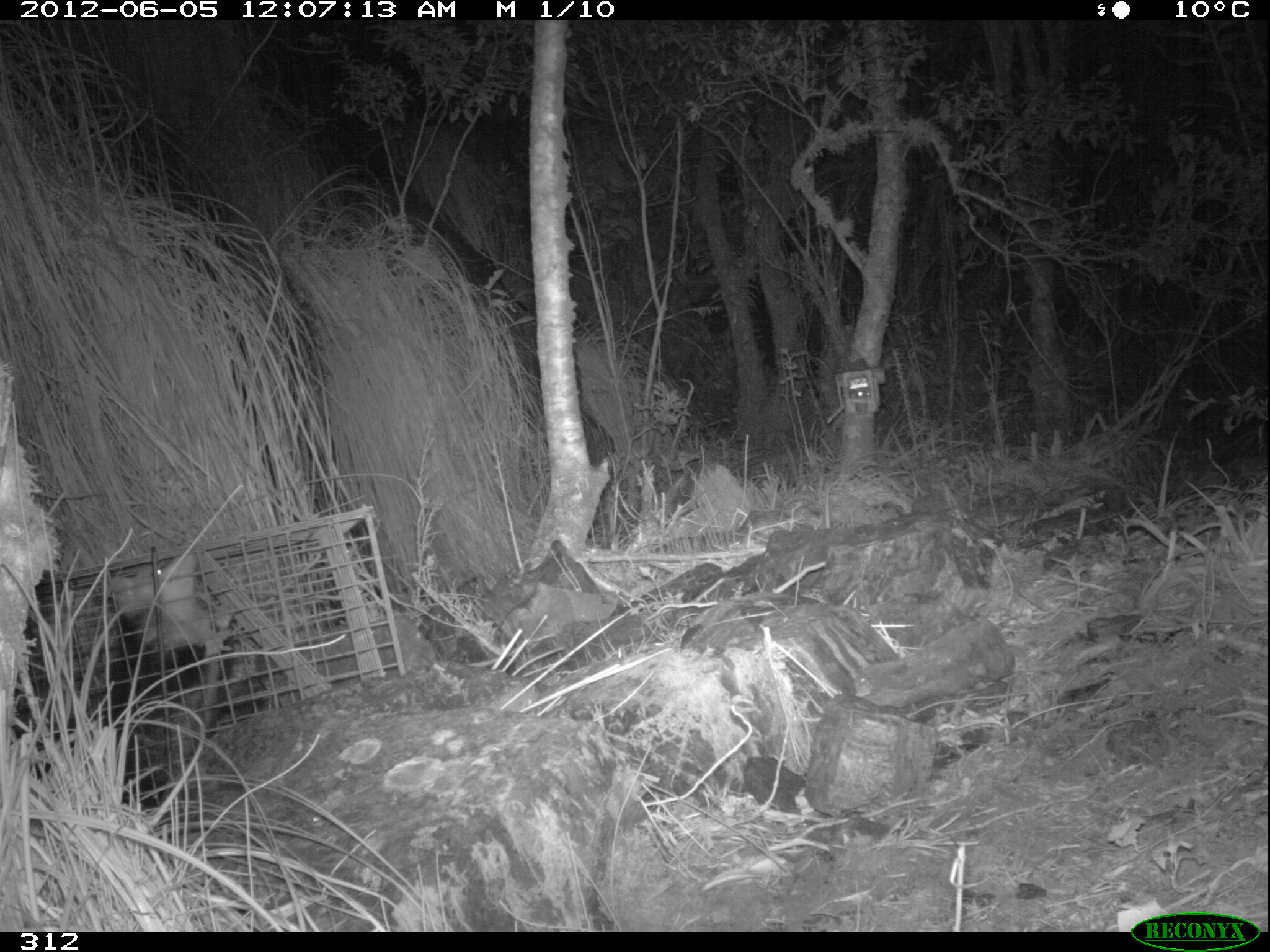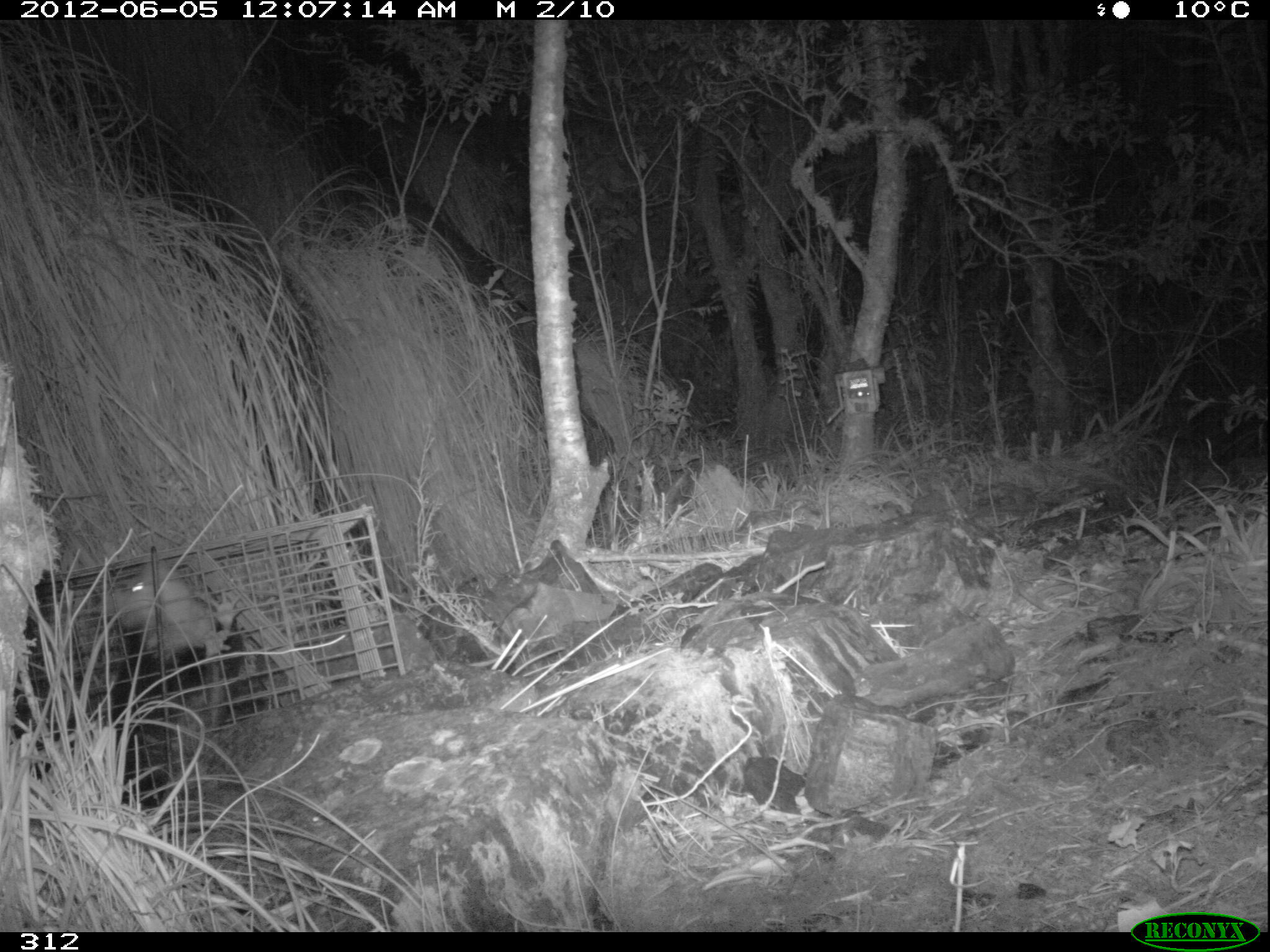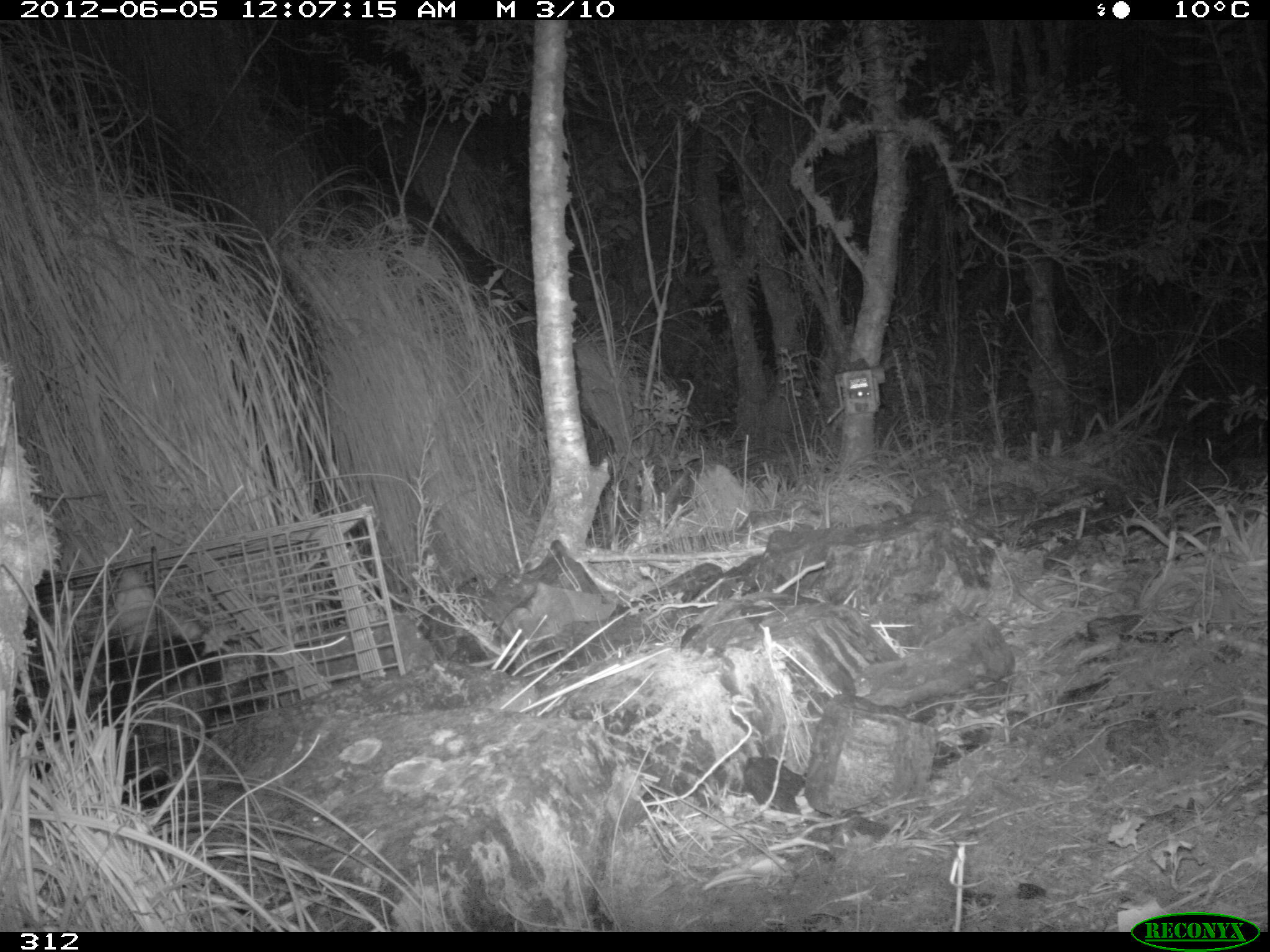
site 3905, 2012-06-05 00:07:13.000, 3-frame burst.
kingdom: Animalia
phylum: Chordata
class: Mammalia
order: Didelphimorphia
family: Didelphidae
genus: Didelphis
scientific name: Didelphis pernigra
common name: andean white-eared opossum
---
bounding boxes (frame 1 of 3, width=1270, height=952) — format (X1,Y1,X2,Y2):
didelphis pernigra: (78,560,233,809)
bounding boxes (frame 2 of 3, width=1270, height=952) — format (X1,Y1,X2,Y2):
didelphis pernigra: (87,549,243,809)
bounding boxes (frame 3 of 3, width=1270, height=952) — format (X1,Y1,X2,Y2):
didelphis pernigra: (79,564,230,811)